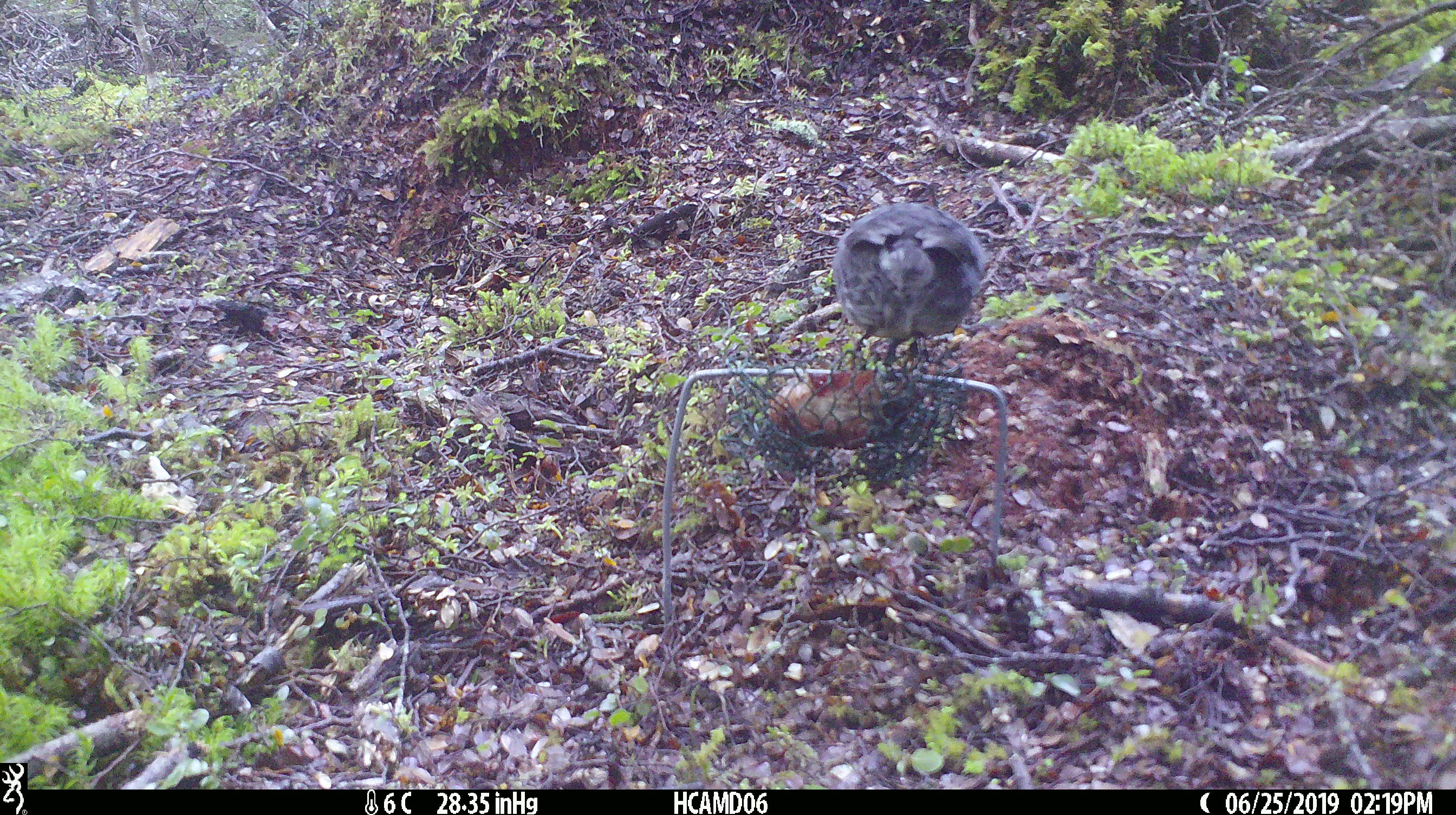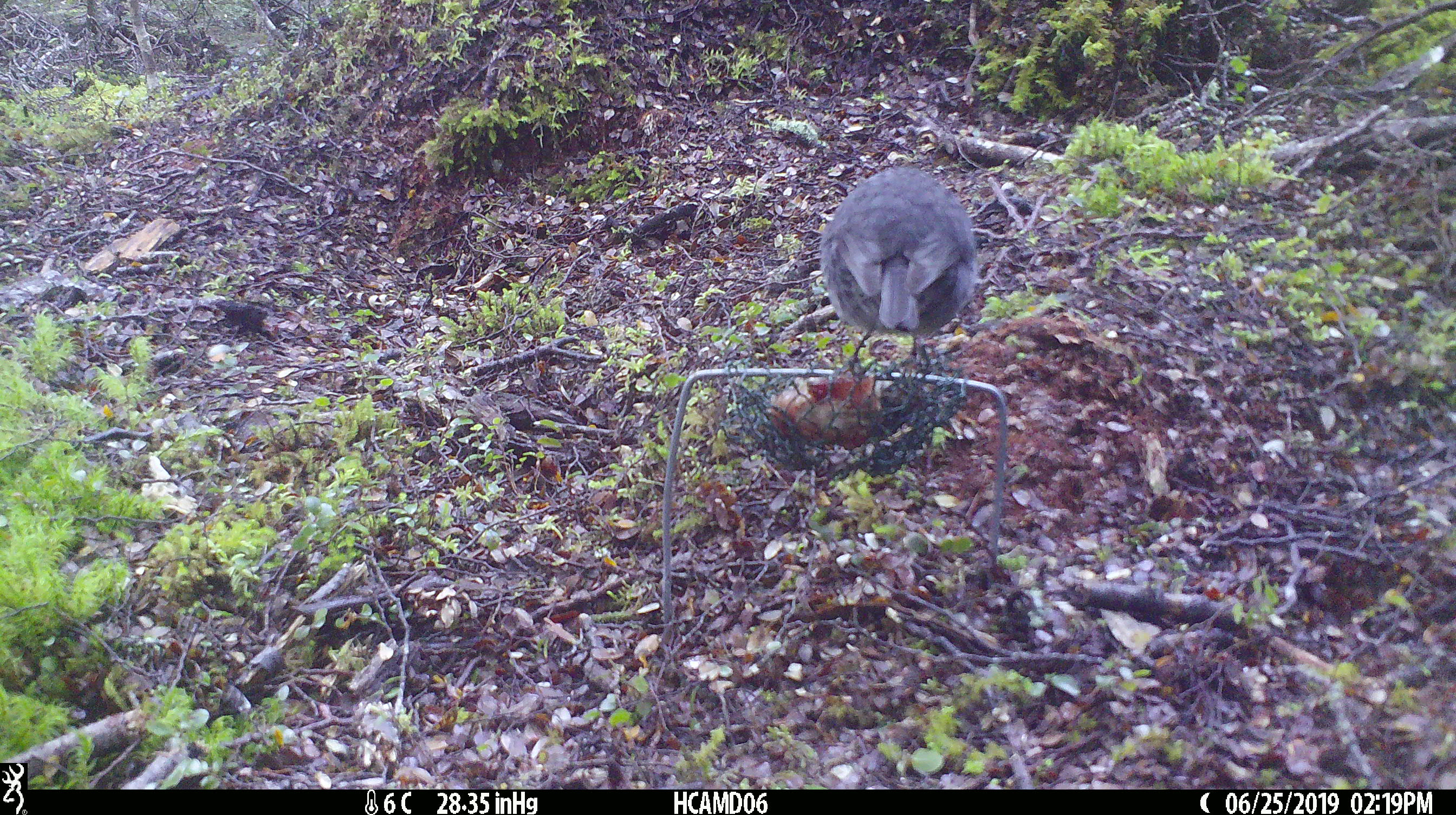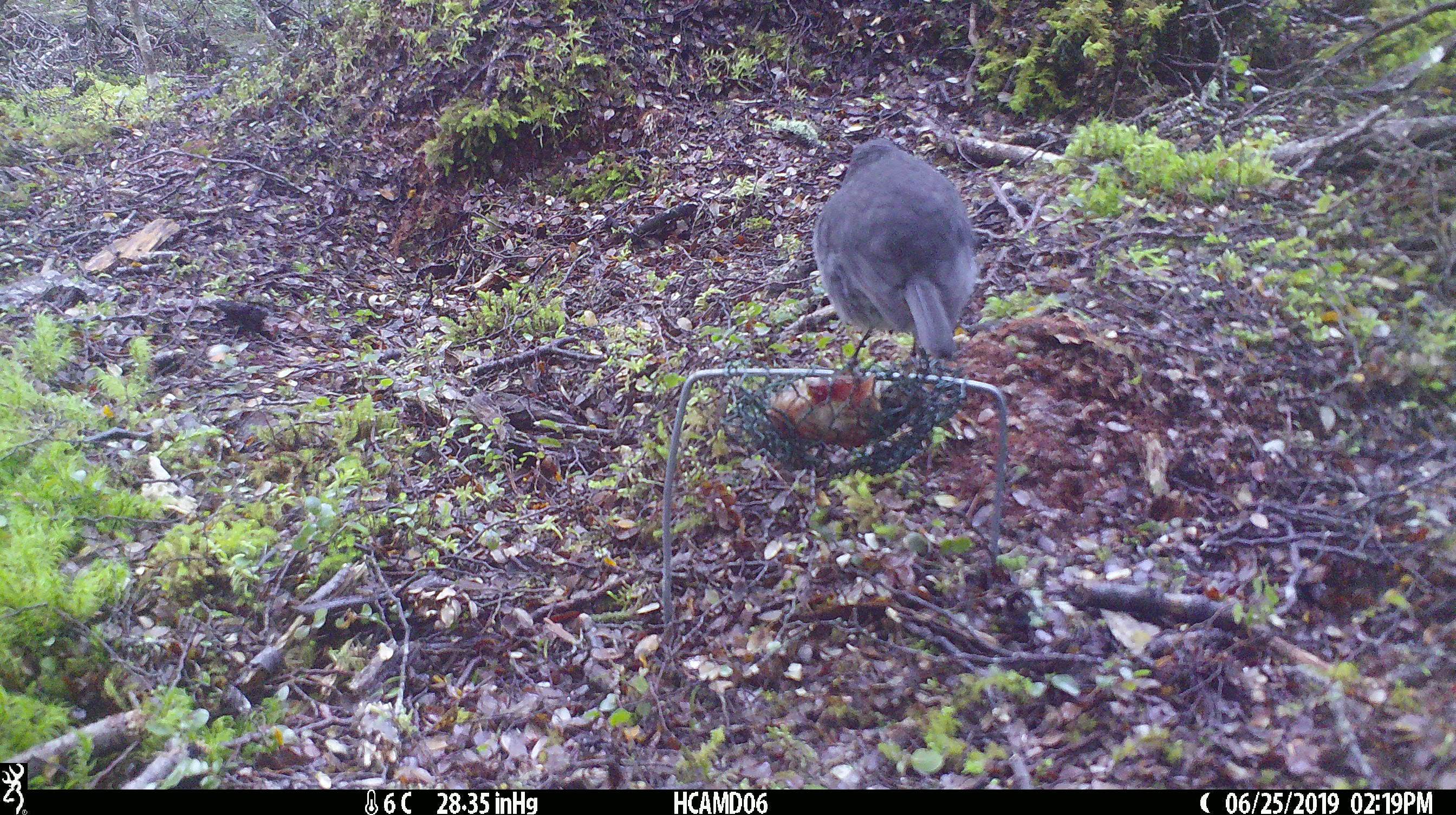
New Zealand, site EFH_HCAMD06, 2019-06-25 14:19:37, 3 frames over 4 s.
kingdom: Animalia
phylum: Chordata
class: Aves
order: Passeriformes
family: Petroicidae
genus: Petroica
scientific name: Petroica australis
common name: new zealand robin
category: robin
Robin (new zealand robin) (Petroica australis).